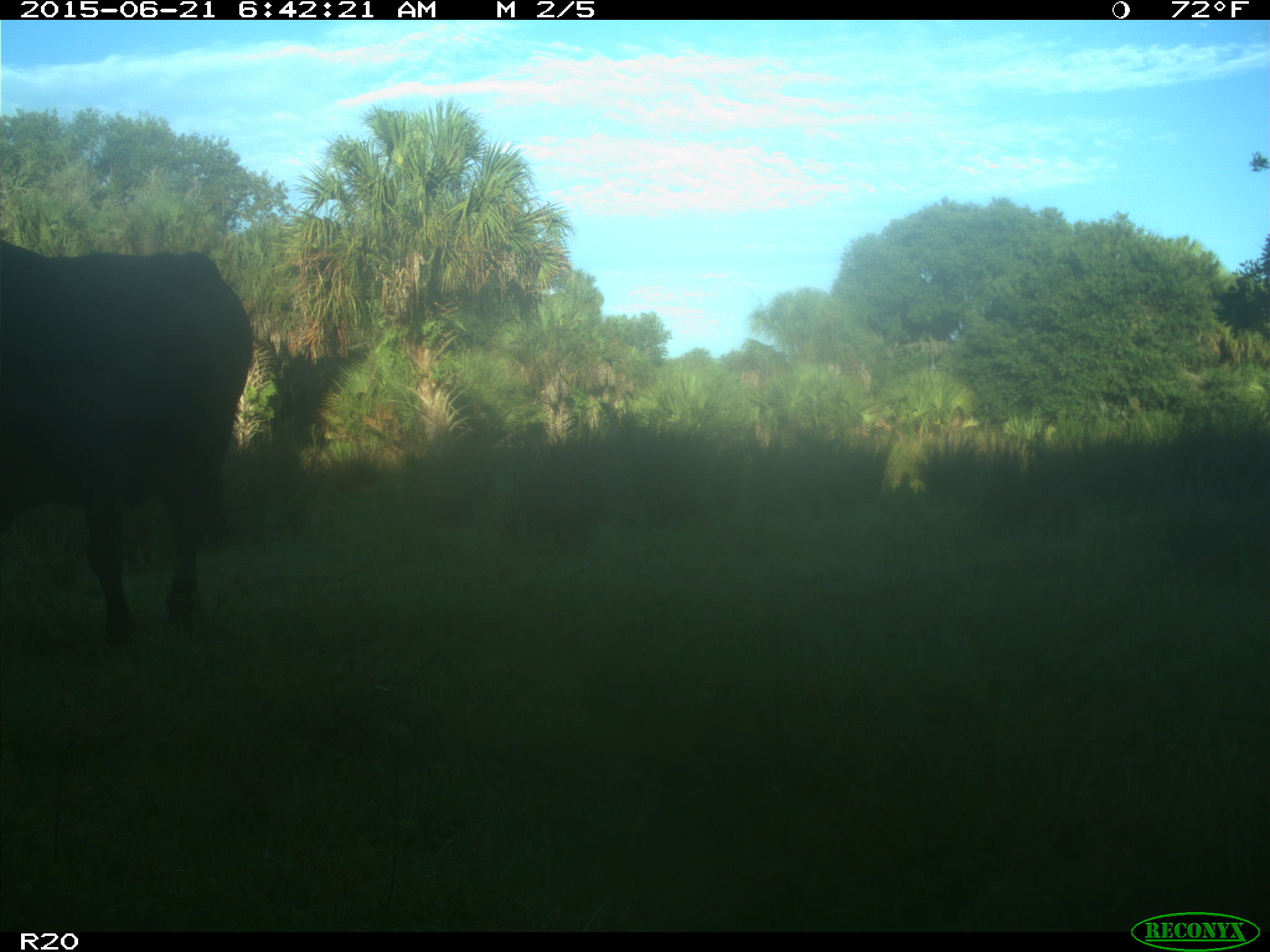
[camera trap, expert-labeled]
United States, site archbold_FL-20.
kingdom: Animalia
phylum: Chordata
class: Mammalia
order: Artiodactyla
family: Bovidae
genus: Bos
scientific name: Bos taurus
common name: domestic cow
Bos taurus (domestic cow).